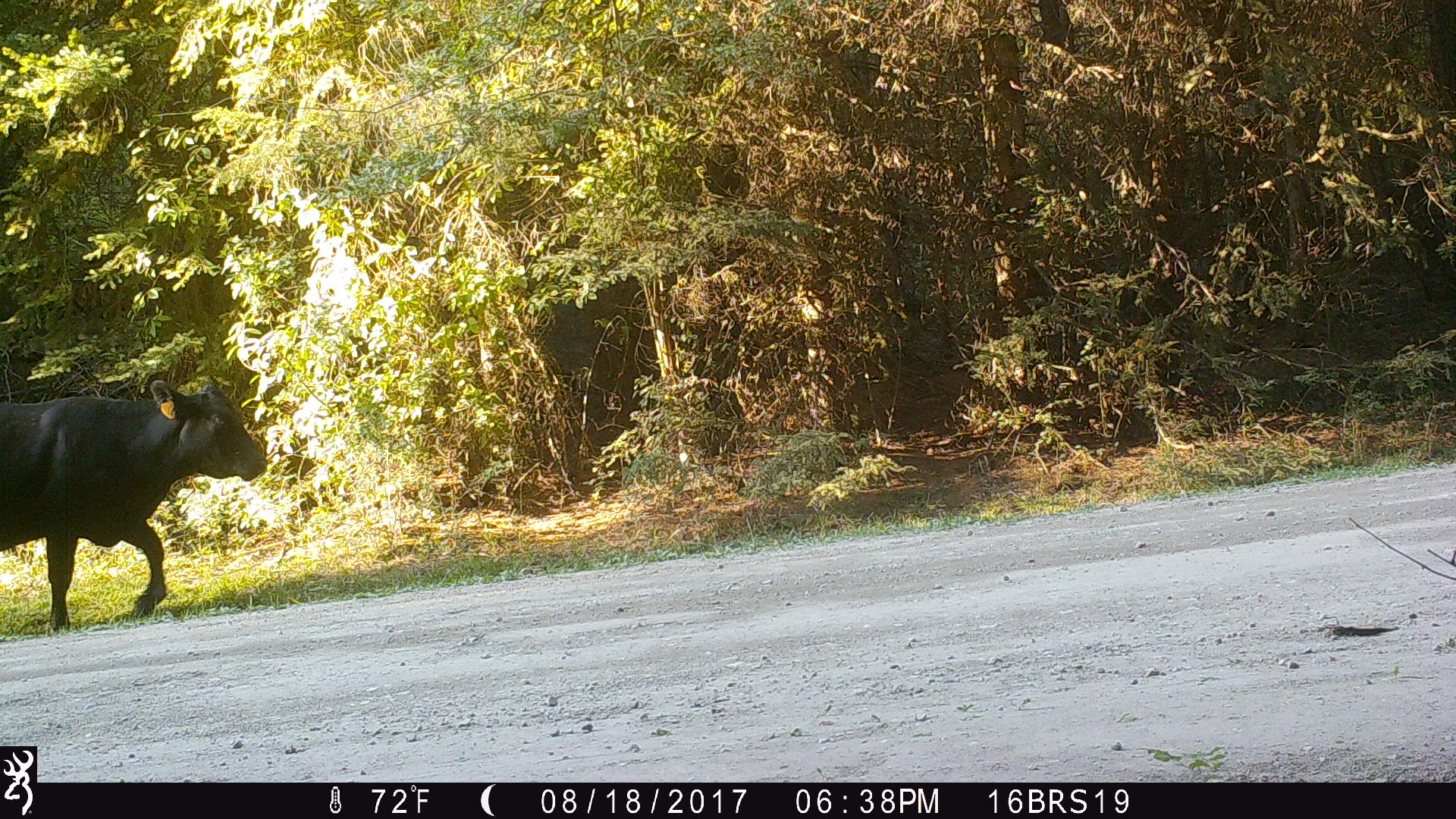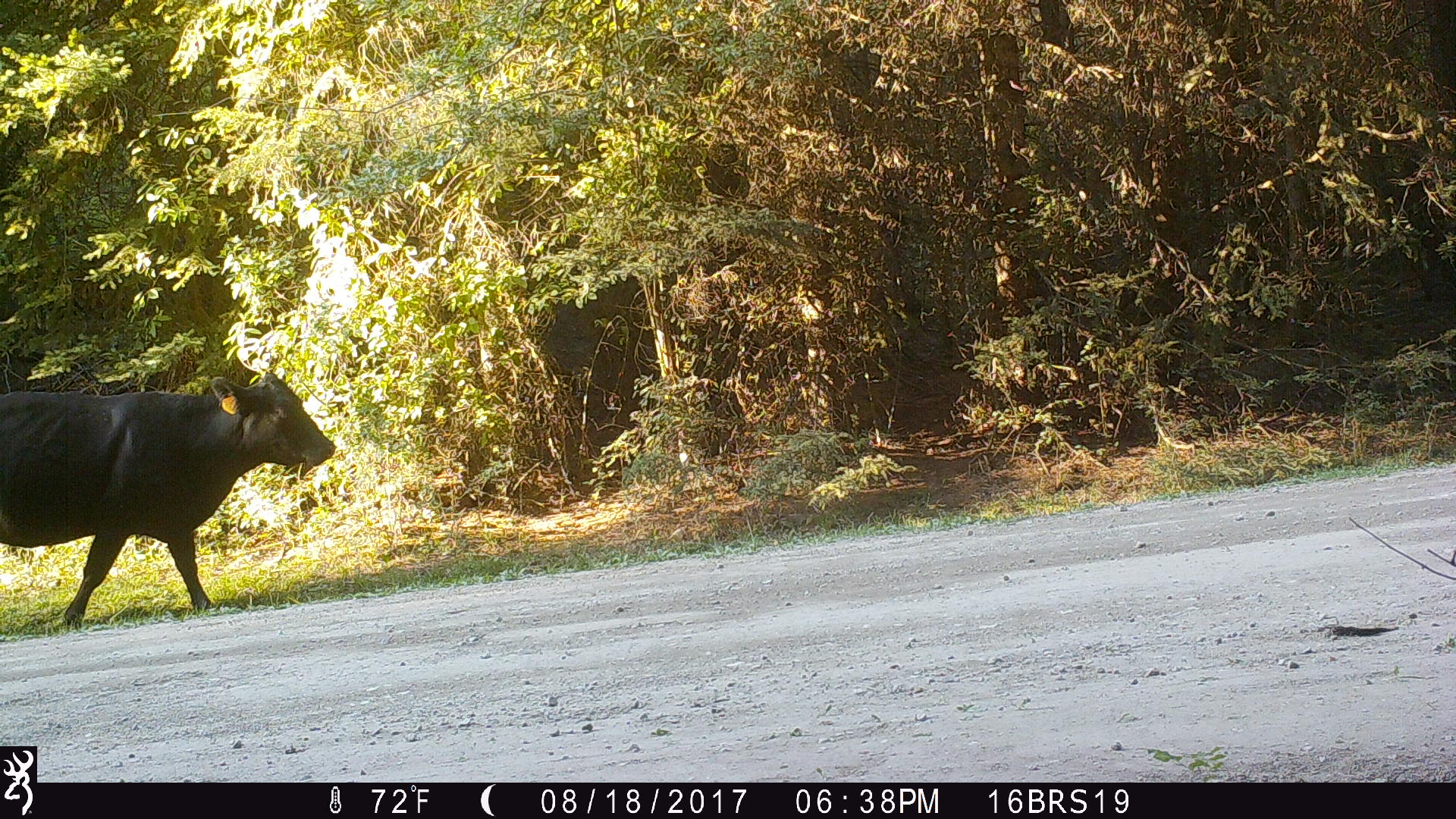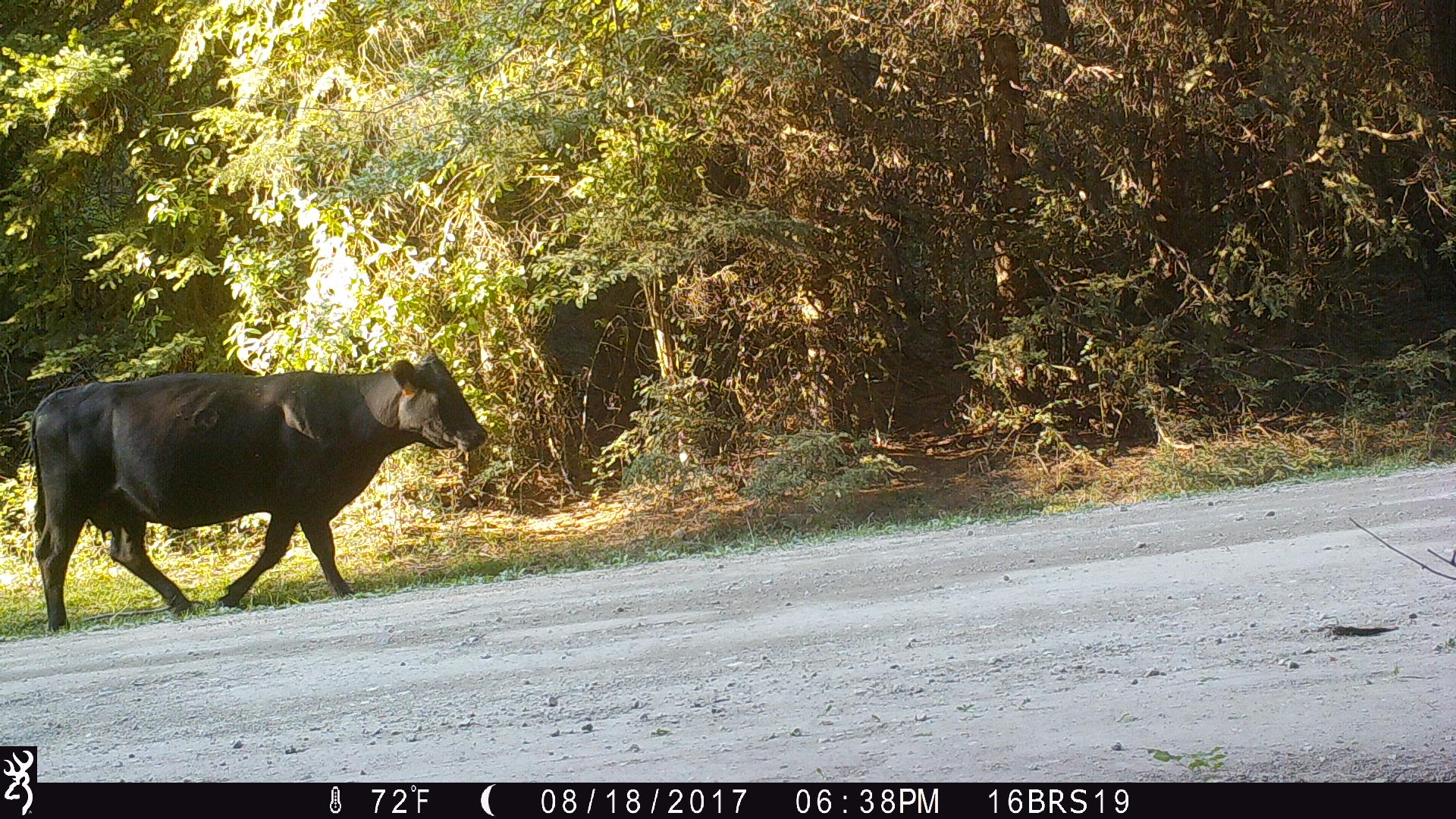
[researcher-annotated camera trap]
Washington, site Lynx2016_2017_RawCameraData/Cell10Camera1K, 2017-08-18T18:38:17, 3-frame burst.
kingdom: Animalia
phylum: Chordata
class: Mammalia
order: Artiodactyla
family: Bovidae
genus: Bos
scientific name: Bos taurus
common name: domestic cattle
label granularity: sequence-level